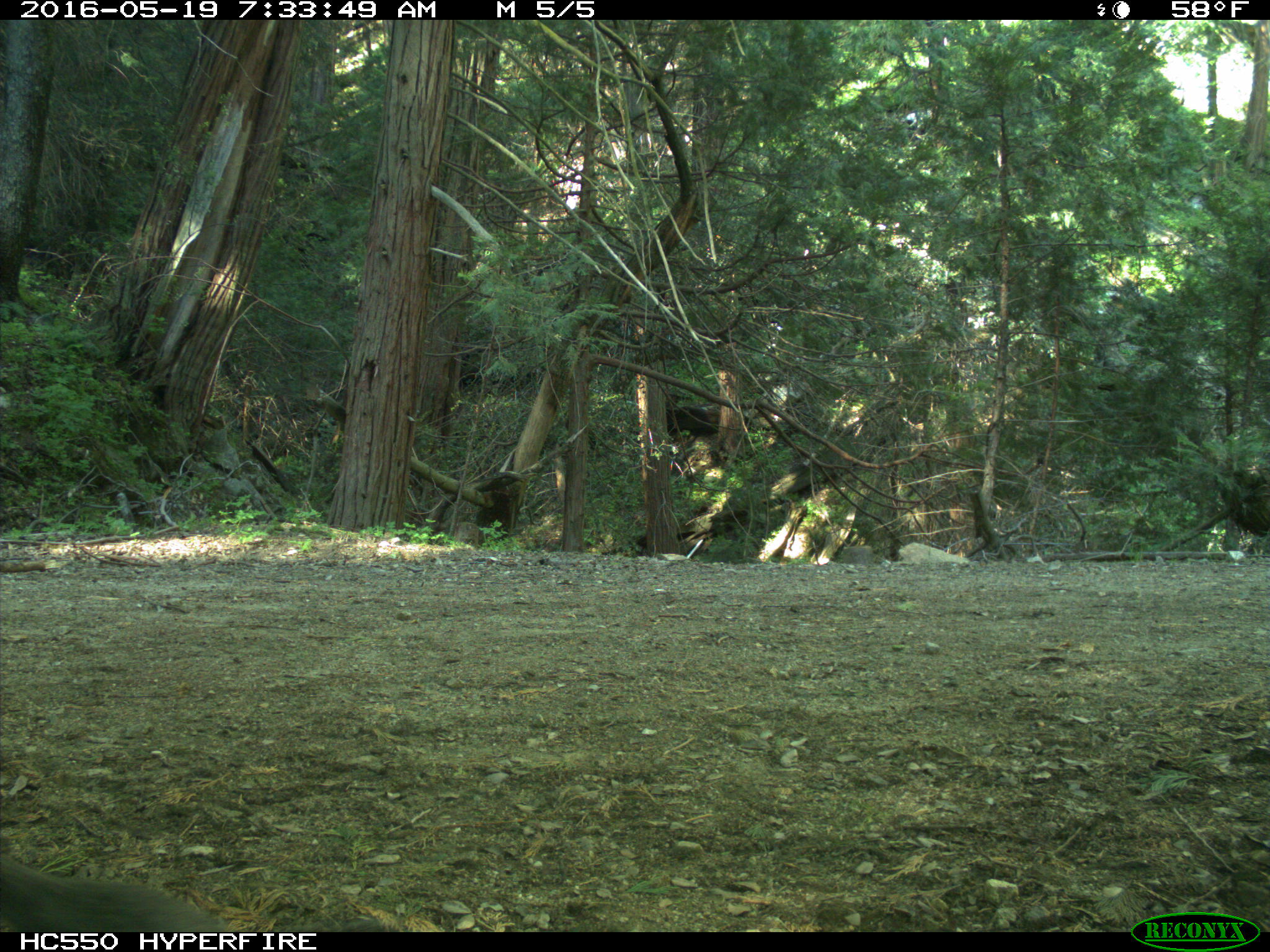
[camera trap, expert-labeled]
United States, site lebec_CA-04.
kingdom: Animalia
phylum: Chordata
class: Mammalia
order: Rodentia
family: Sciuridae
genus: Sciurus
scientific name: Sciurus carolinensis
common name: eastern gray squirrel